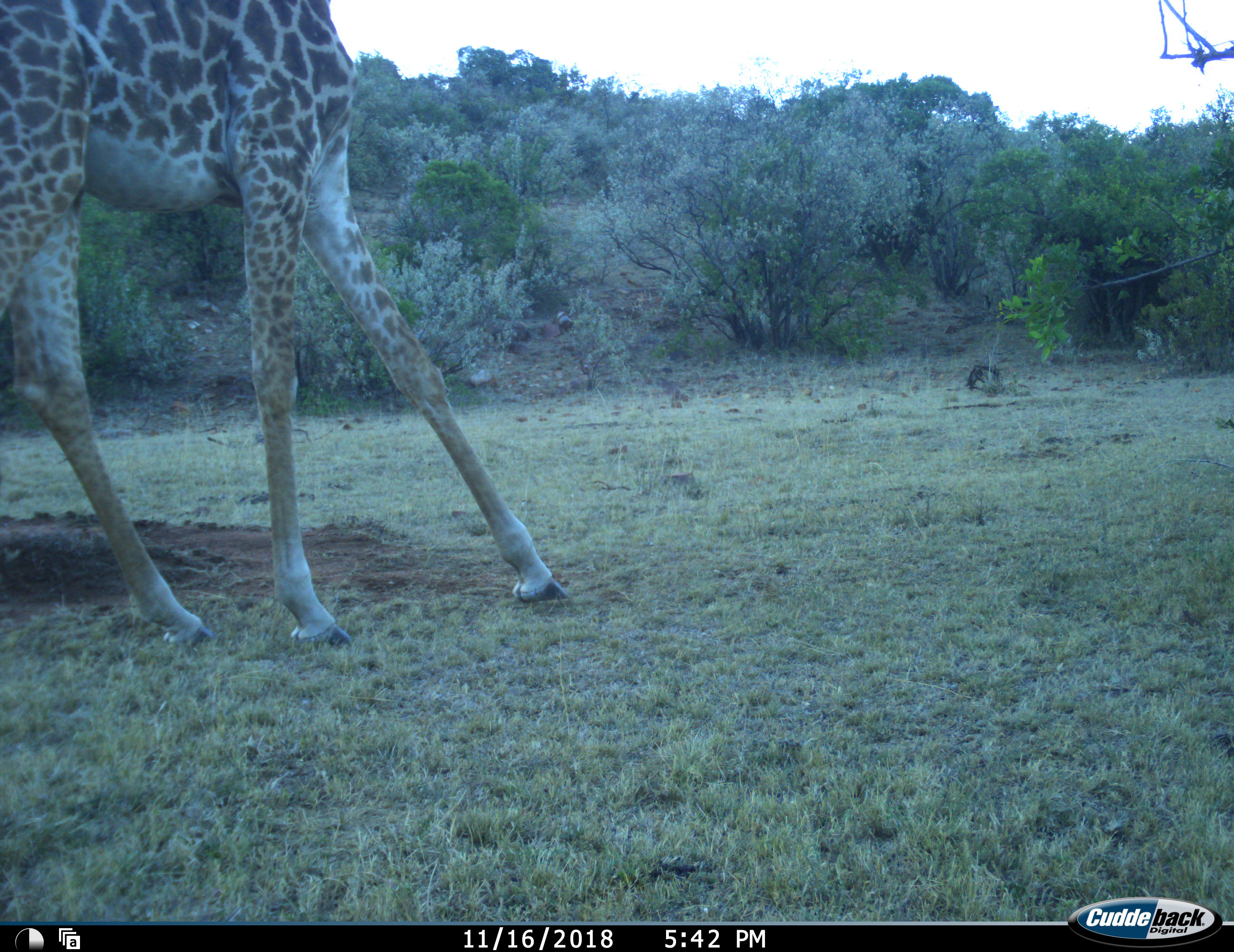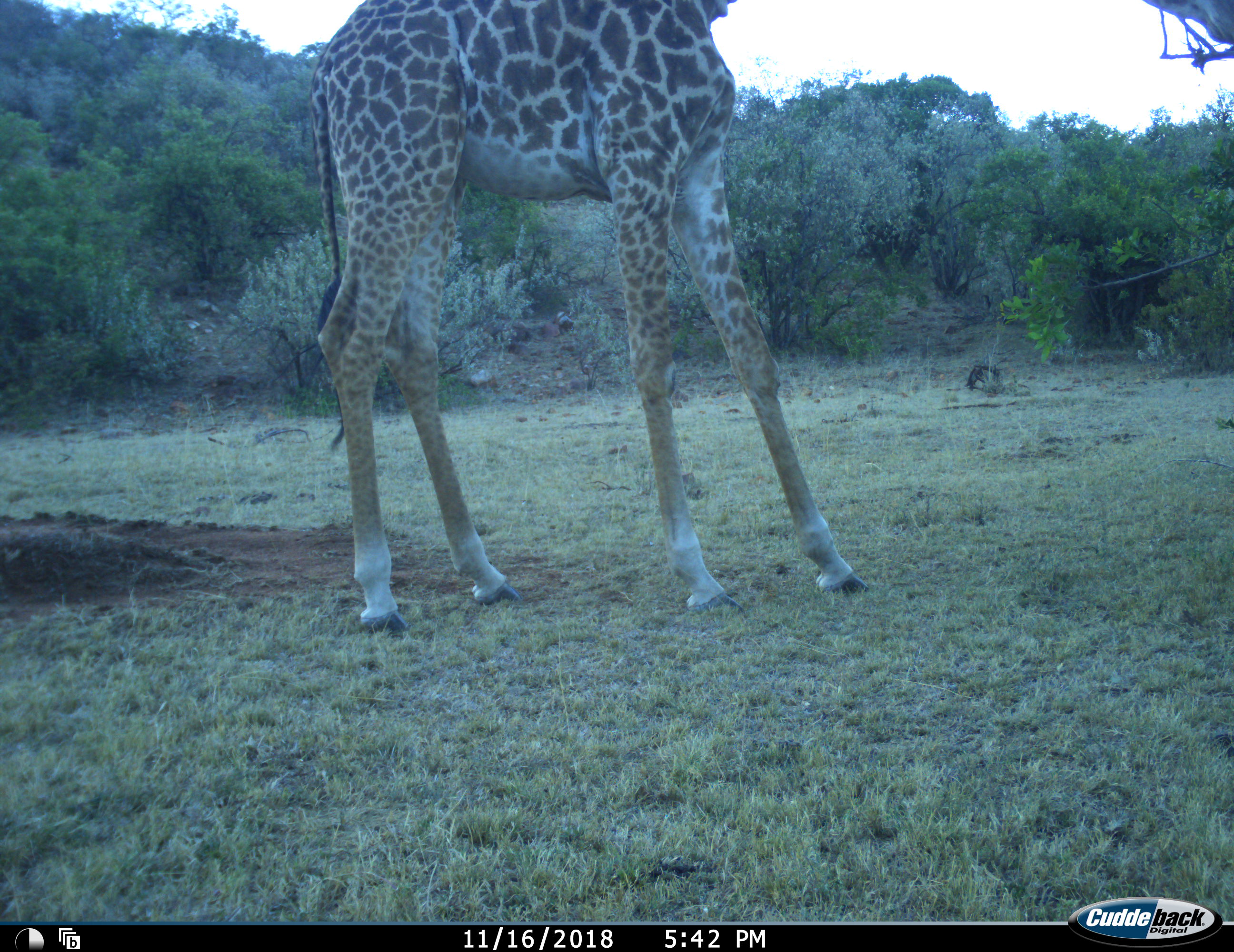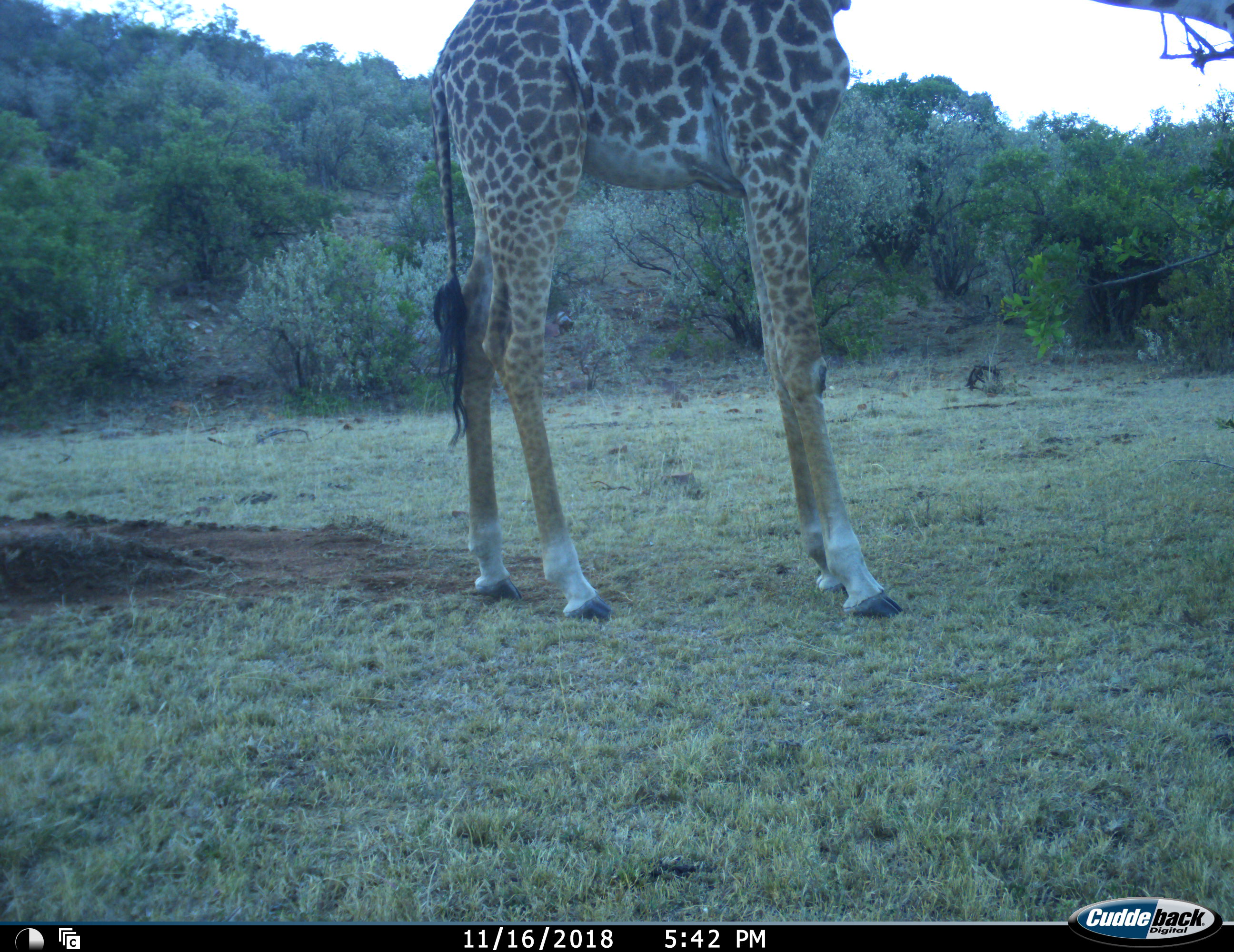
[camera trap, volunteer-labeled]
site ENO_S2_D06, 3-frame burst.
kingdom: Animalia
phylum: Chordata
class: Mammalia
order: Artiodactyla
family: Giraffidae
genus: Giraffa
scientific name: Giraffa camelopardalis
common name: giraffe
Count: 1.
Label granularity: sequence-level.